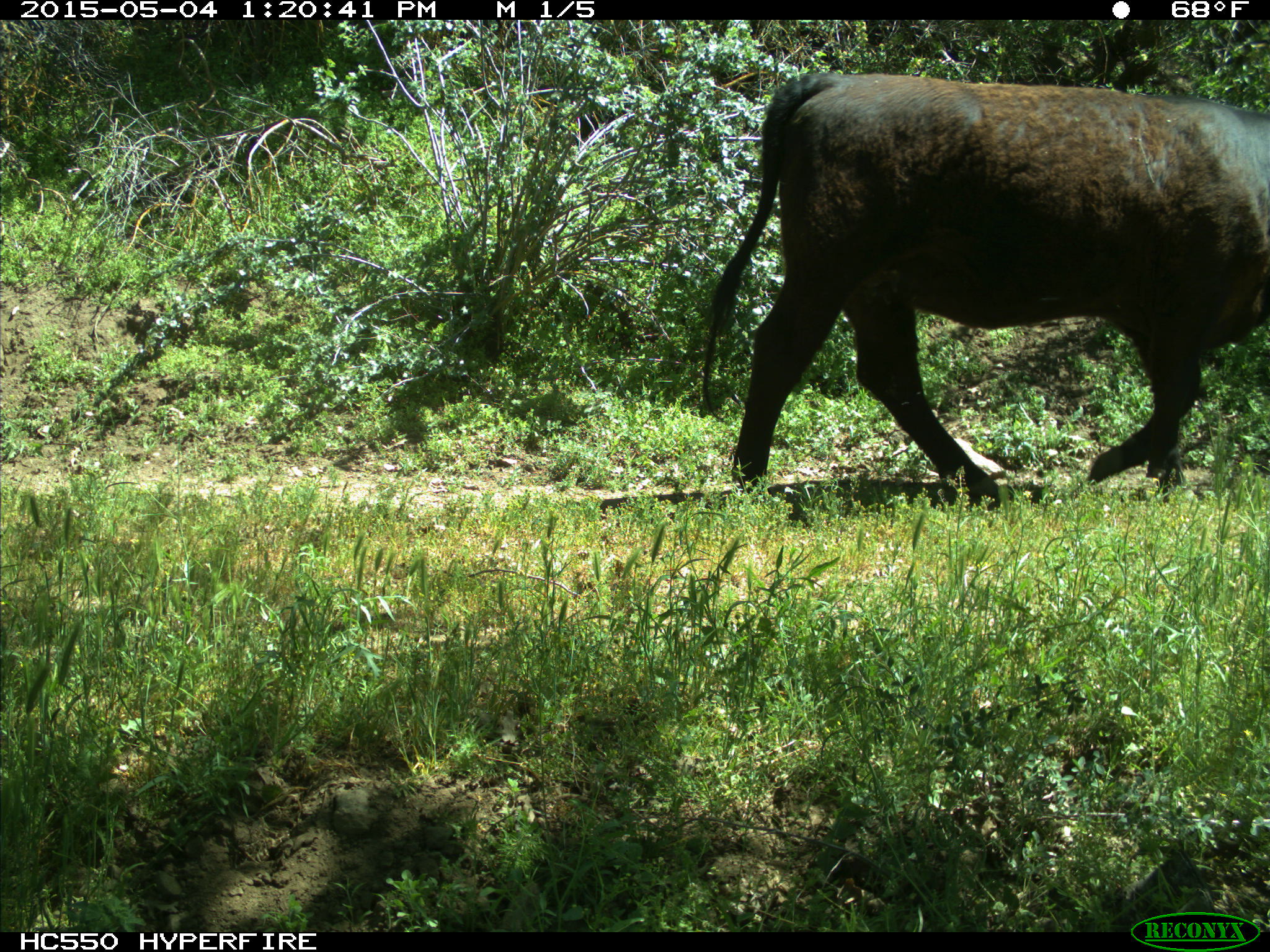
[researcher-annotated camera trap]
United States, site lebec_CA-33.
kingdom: Animalia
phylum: Chordata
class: Mammalia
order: Artiodactyla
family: Bovidae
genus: Bos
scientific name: Bos taurus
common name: domestic cow